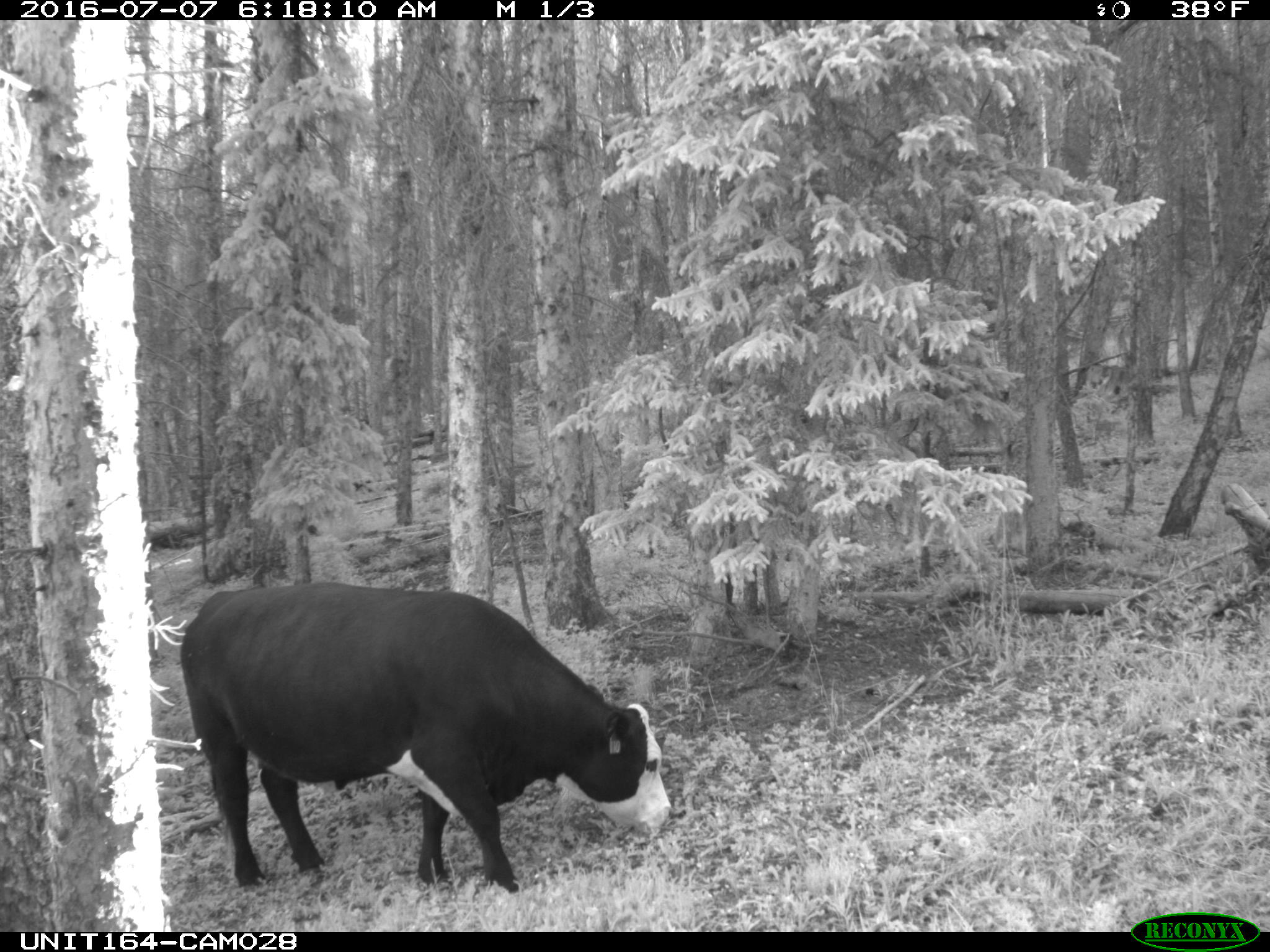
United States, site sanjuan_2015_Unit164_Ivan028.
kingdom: Animalia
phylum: Chordata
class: Mammalia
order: Artiodactyla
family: Bovidae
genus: Bos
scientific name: Bos taurus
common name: domestic cow